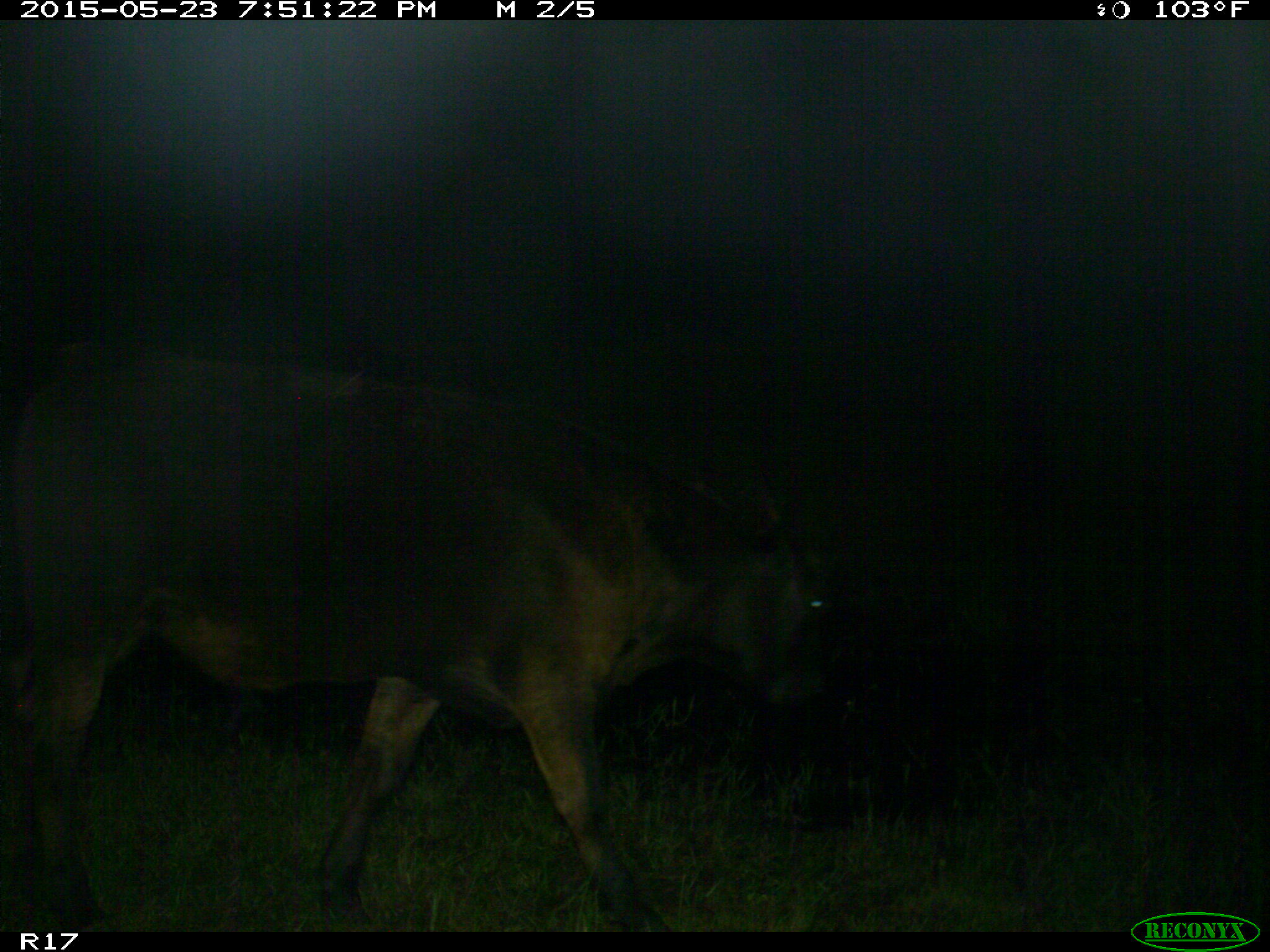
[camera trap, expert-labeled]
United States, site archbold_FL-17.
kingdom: Animalia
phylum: Chordata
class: Mammalia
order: Artiodactyla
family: Bovidae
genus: Bos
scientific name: Bos taurus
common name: domestic cow